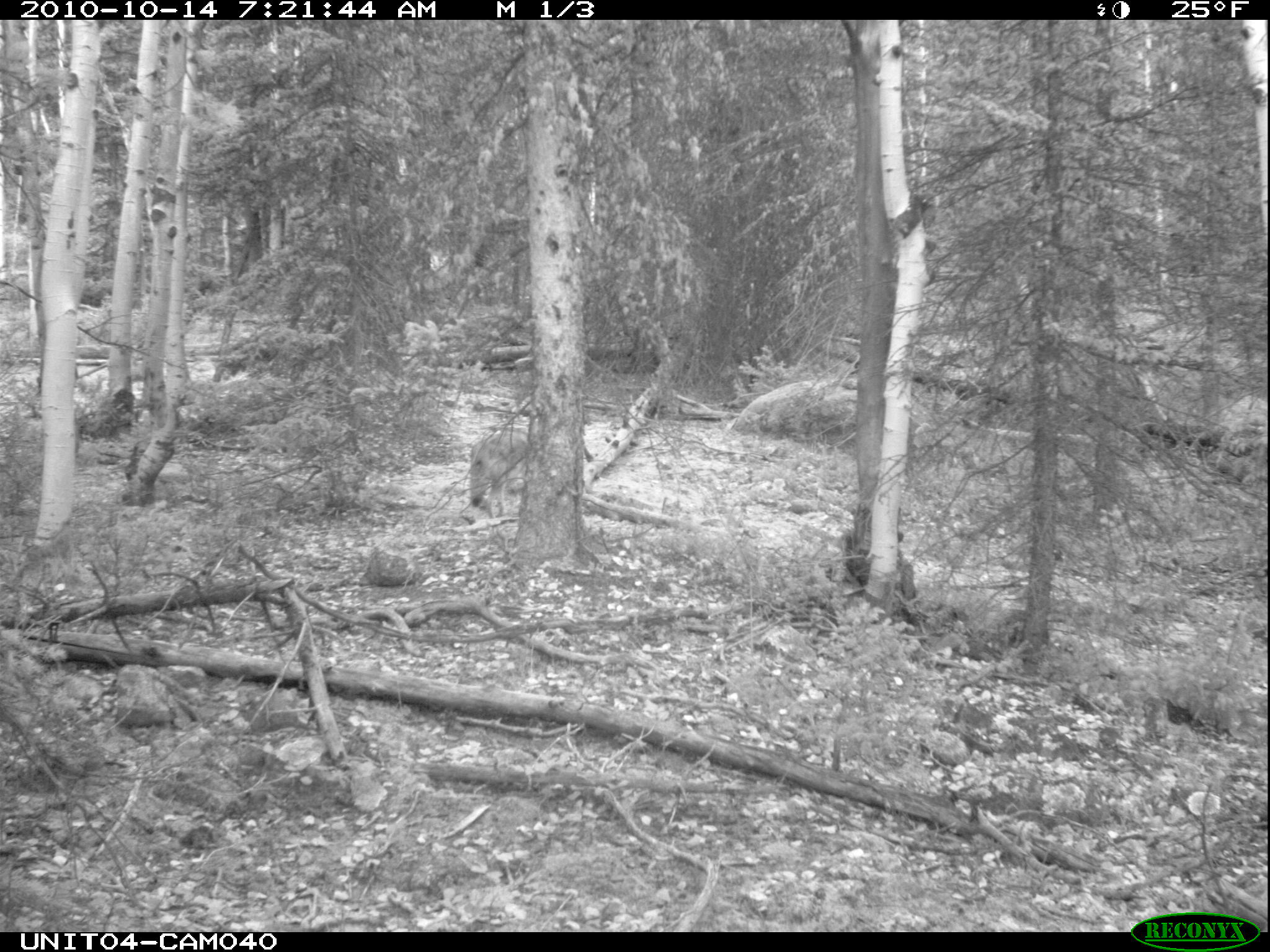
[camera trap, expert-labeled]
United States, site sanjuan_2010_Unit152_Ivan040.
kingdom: Animalia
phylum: Chordata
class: Mammalia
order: Carnivora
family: Canidae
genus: Canis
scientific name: Canis latrans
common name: coyote